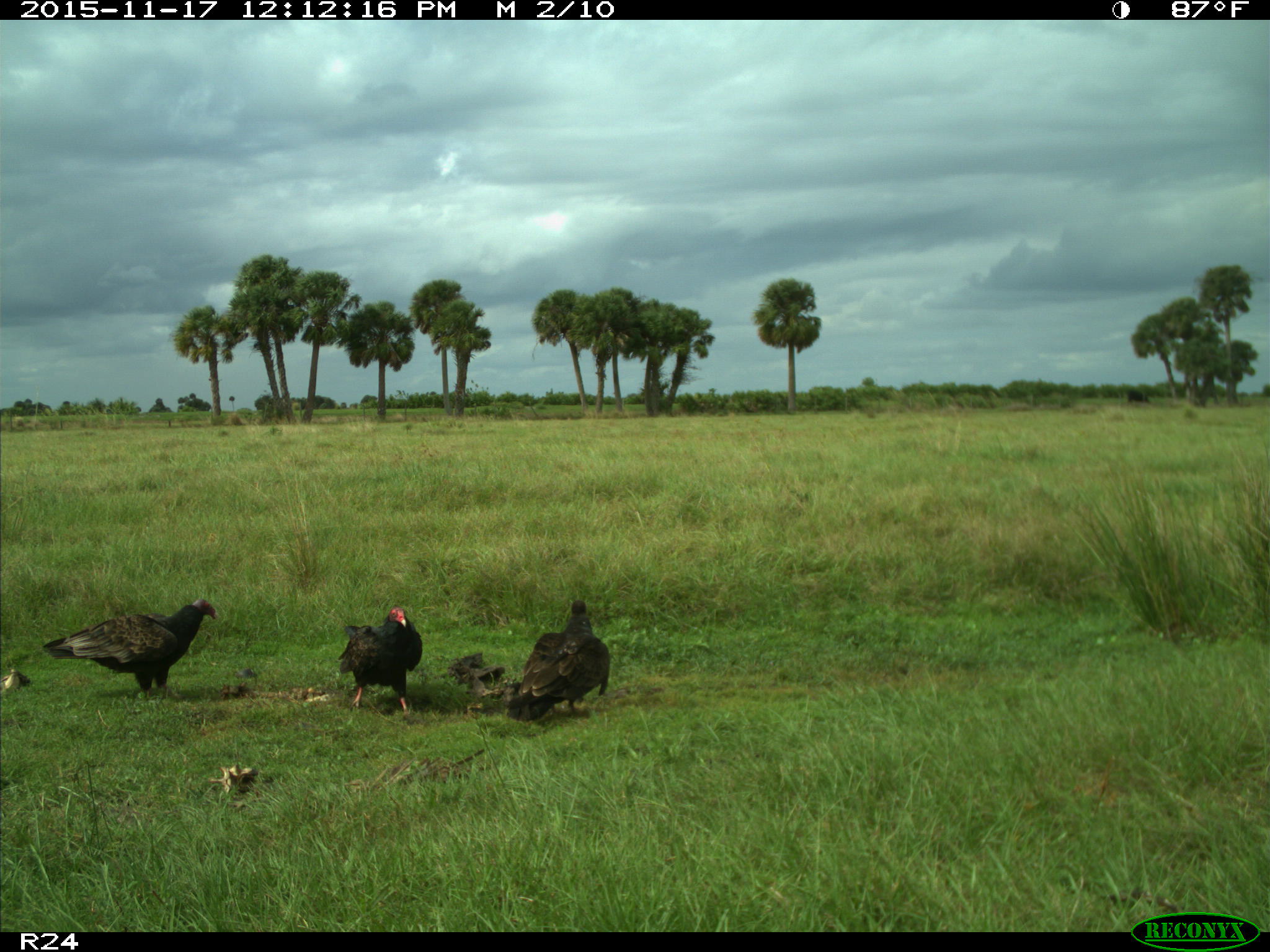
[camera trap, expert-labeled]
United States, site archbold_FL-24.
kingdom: Animalia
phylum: Chordata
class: Aves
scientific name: Aves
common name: birds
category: unidentified bird